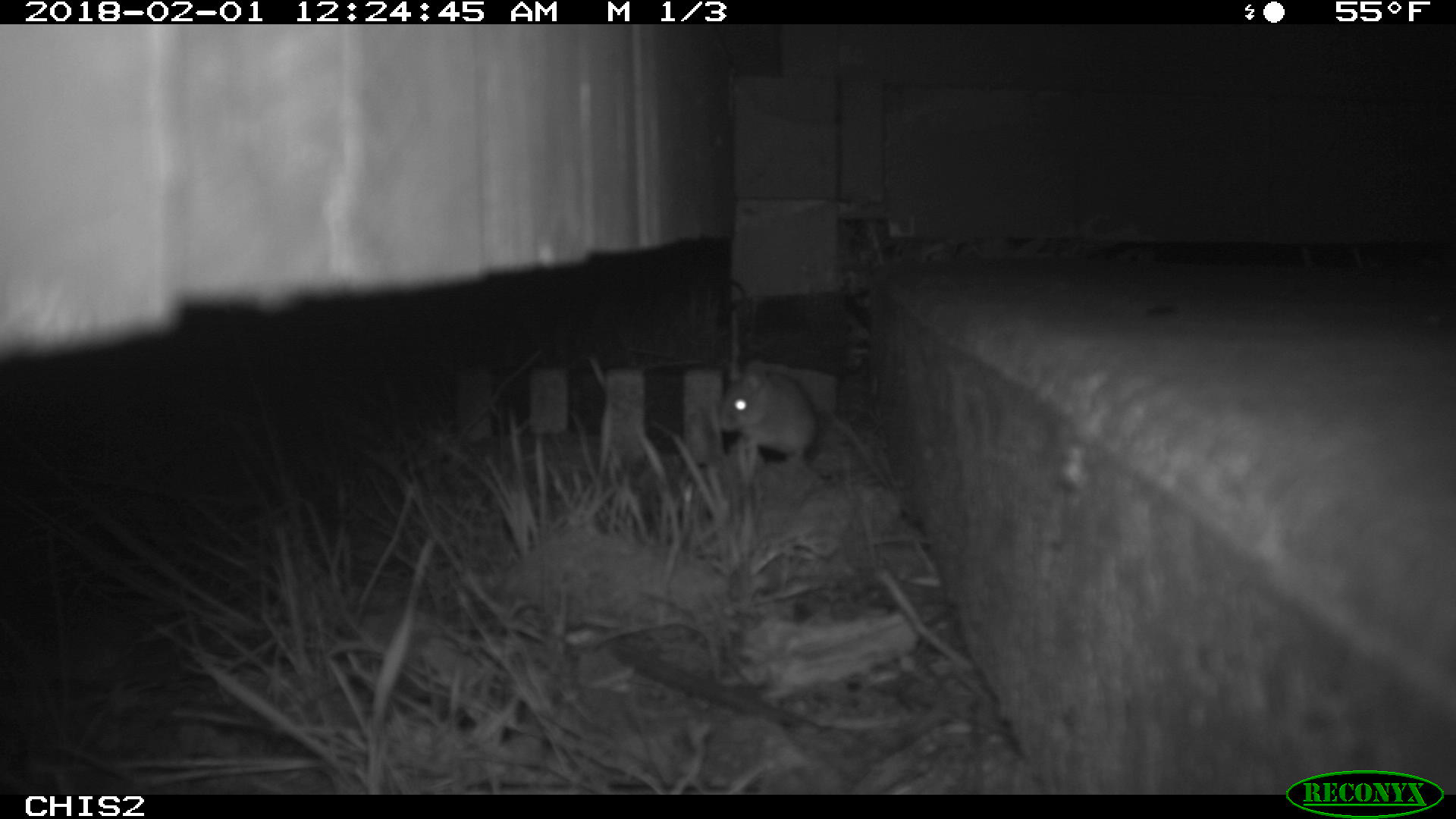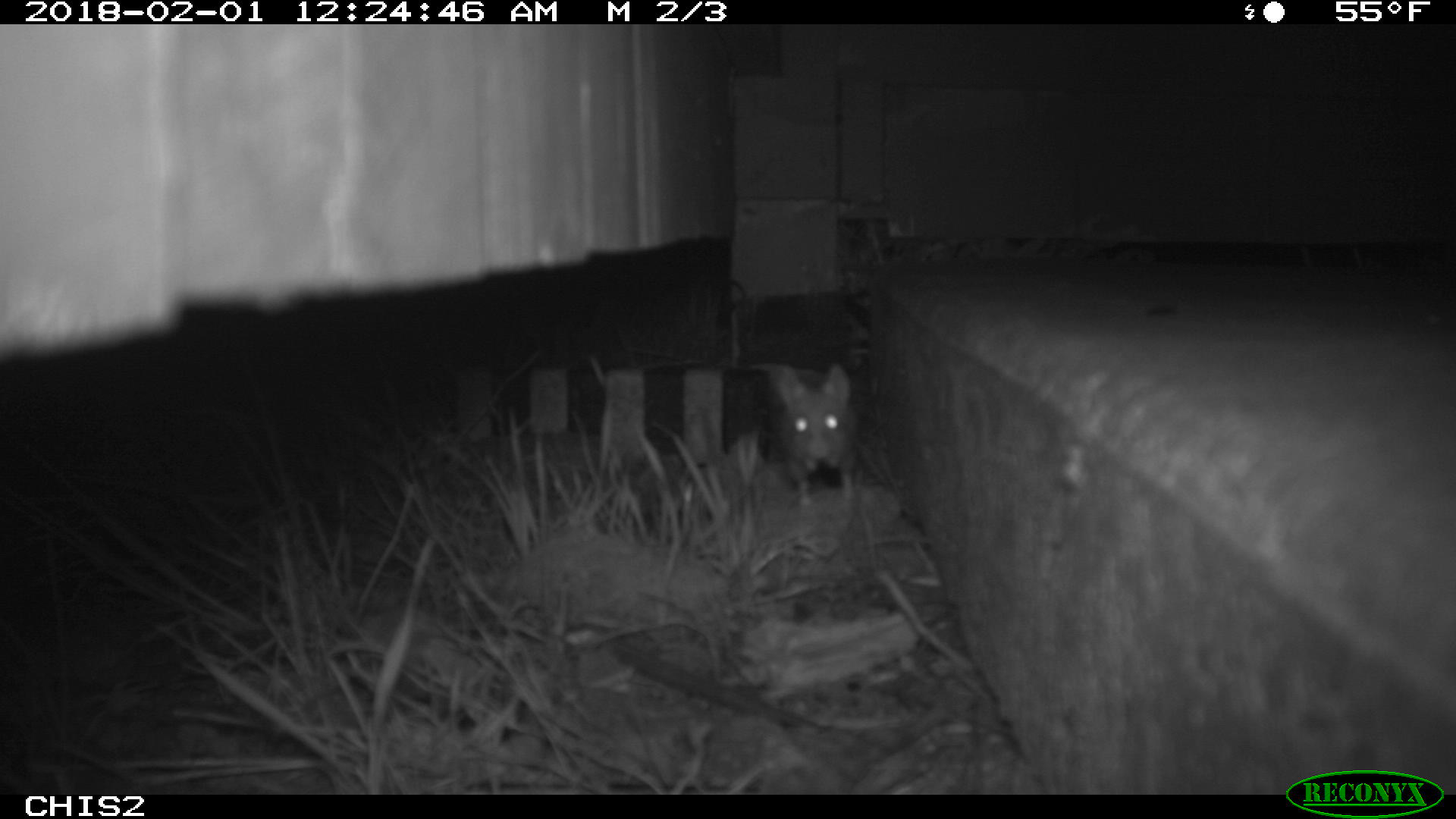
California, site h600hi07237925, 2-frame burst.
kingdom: Animalia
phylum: Chordata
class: Mammalia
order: Rodentia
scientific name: Rodentia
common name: rodent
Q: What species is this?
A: Rodent (Rodentia).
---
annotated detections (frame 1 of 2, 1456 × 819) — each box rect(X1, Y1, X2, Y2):
rodent: rect(717, 361, 827, 493)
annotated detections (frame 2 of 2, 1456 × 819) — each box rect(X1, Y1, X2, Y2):
rodent: rect(771, 362, 856, 507)